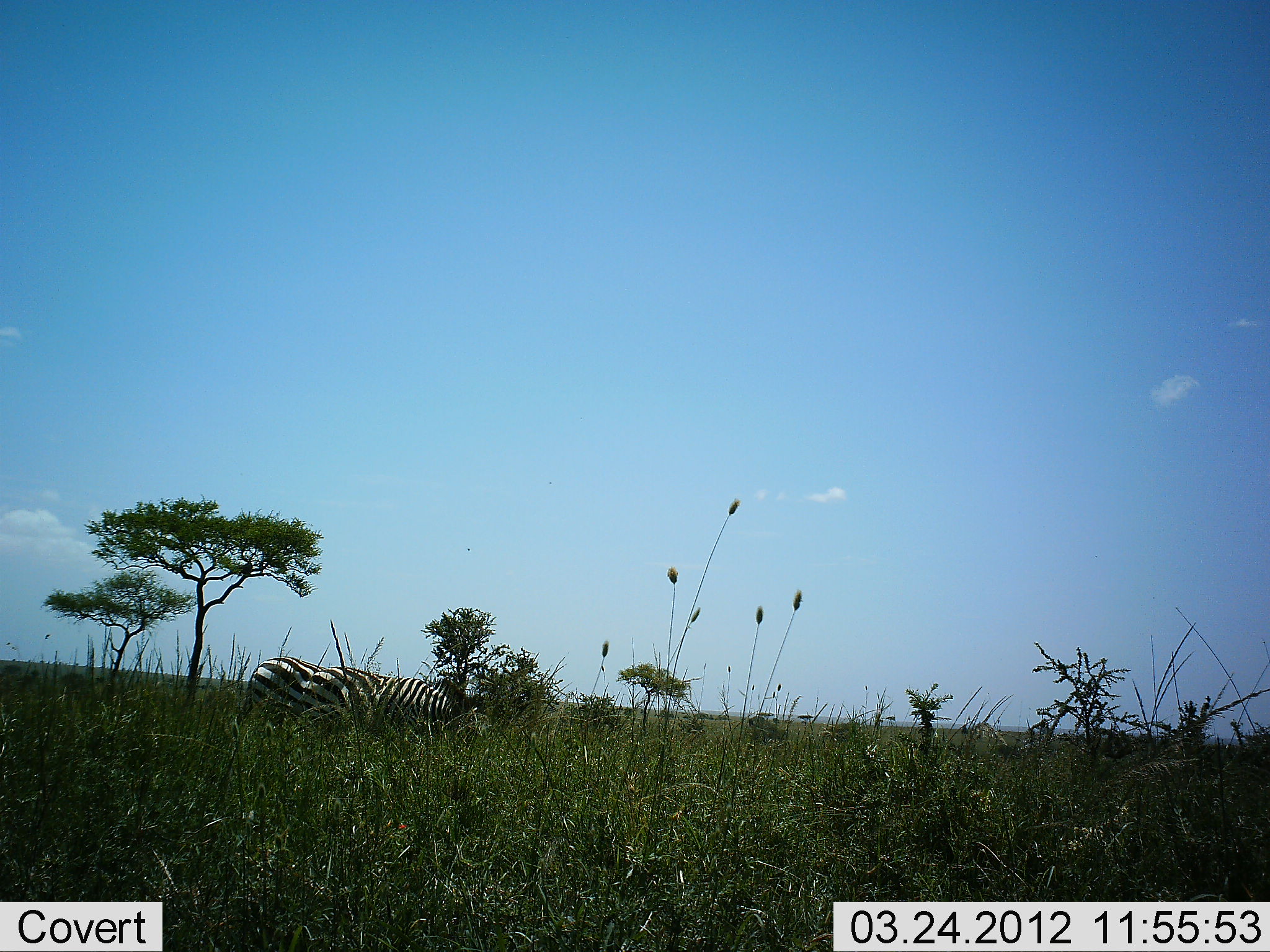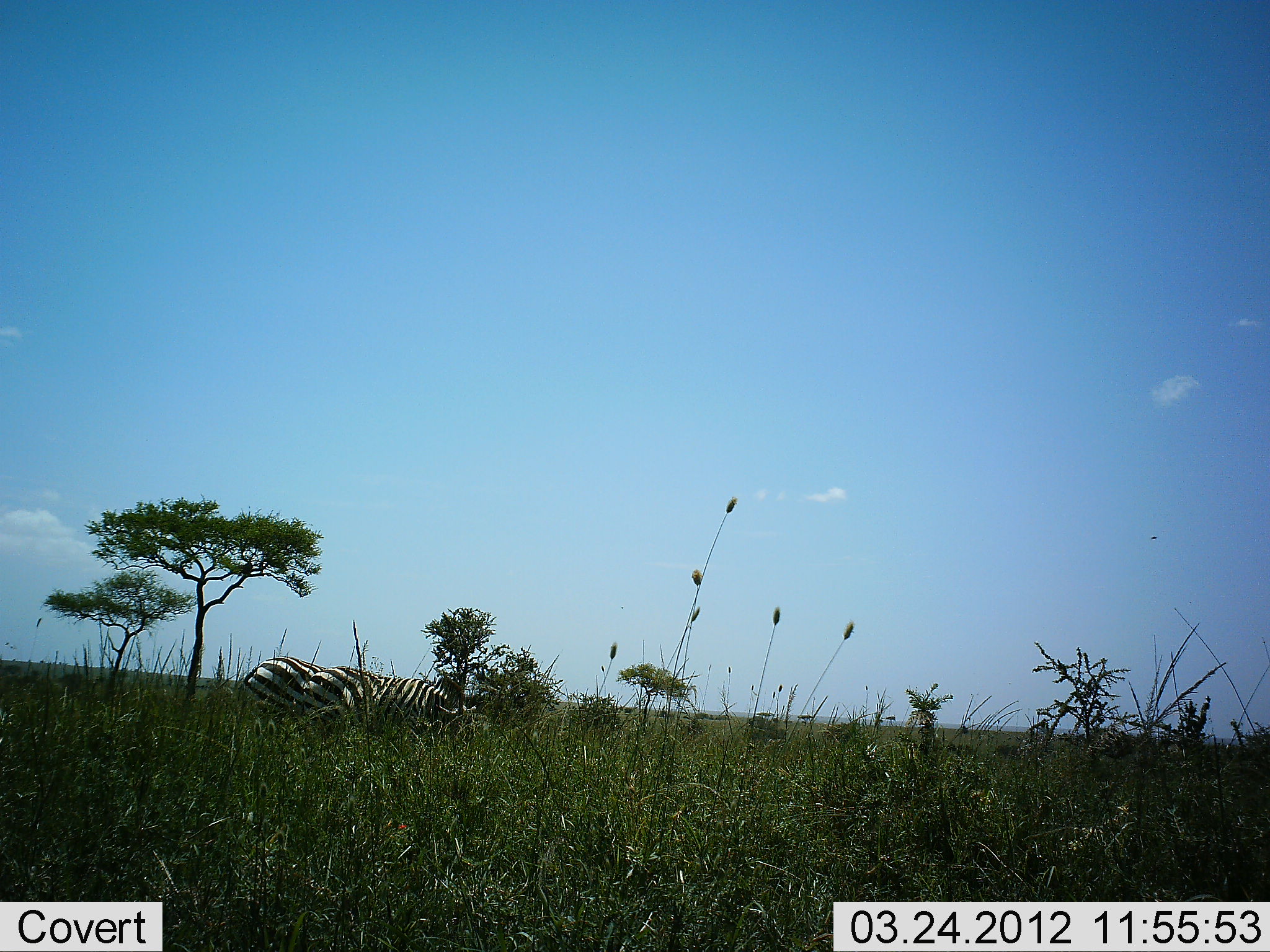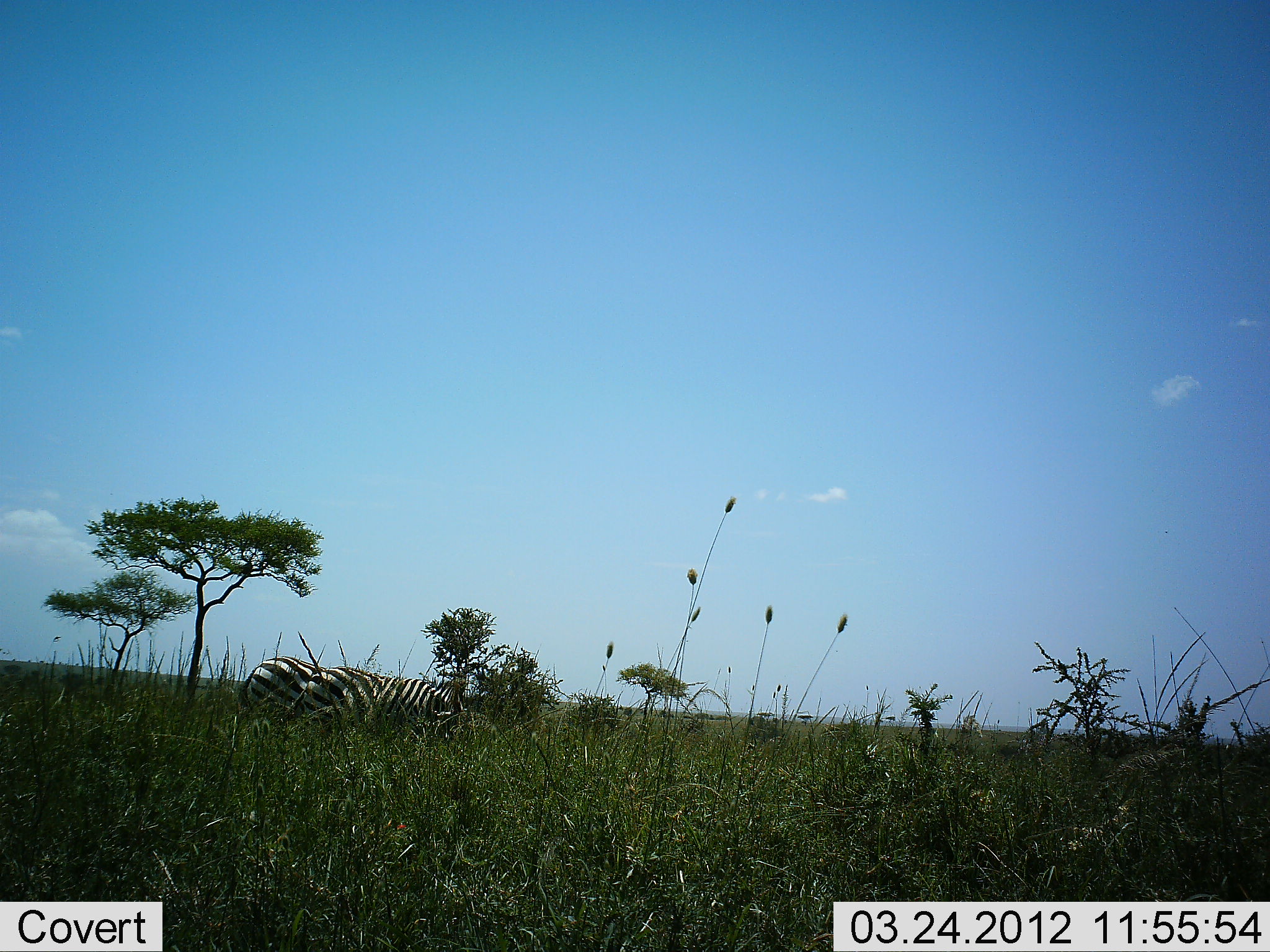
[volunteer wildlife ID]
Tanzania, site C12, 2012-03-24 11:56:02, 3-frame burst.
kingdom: Animalia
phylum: Chordata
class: Mammalia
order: Perissodactyla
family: Equidae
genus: Equus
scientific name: Equus quagga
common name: plains zebra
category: zebra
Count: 2.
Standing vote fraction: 50%.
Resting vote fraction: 0%.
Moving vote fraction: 0%.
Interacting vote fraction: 0%.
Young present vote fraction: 0%.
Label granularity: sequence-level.